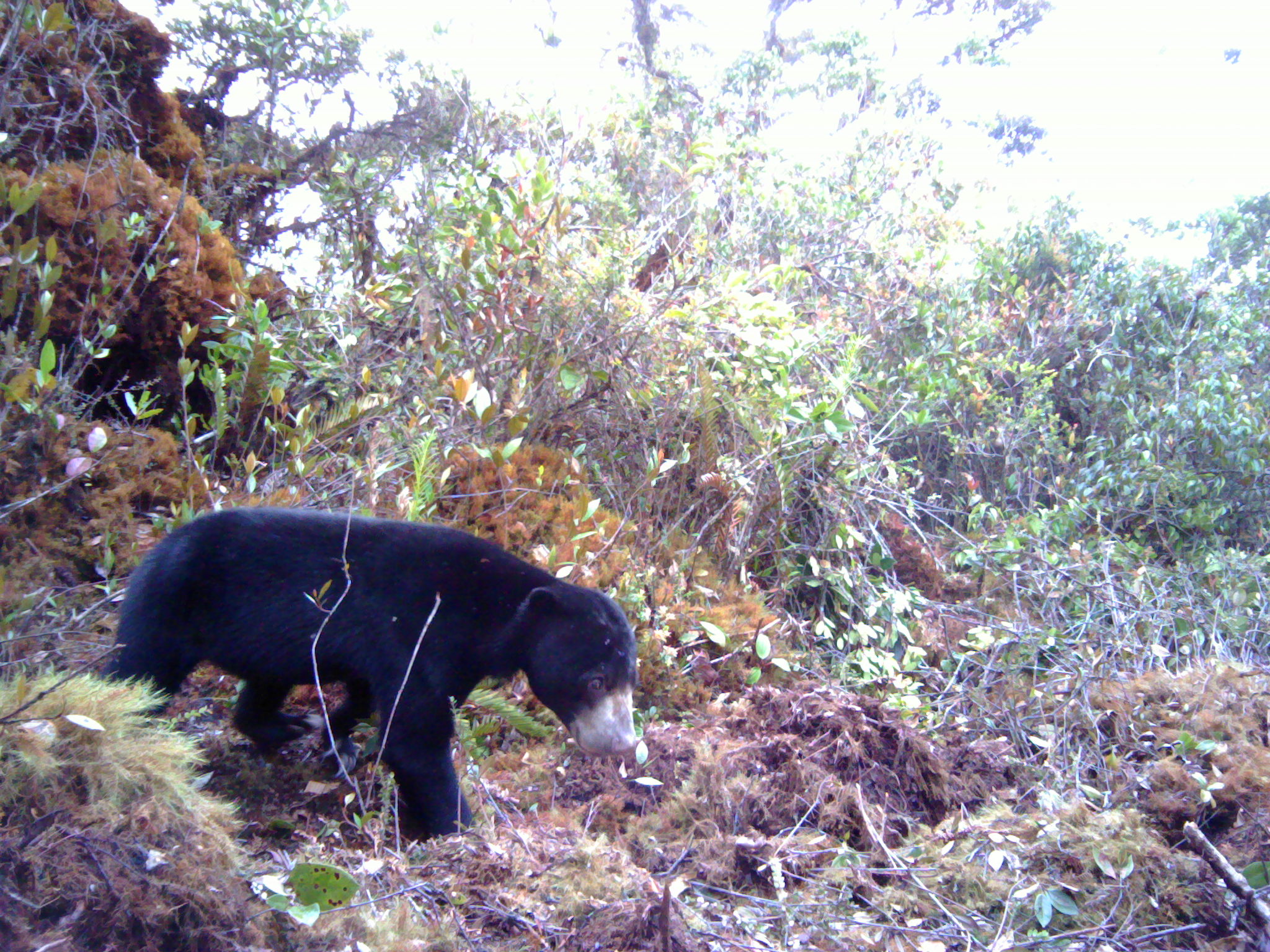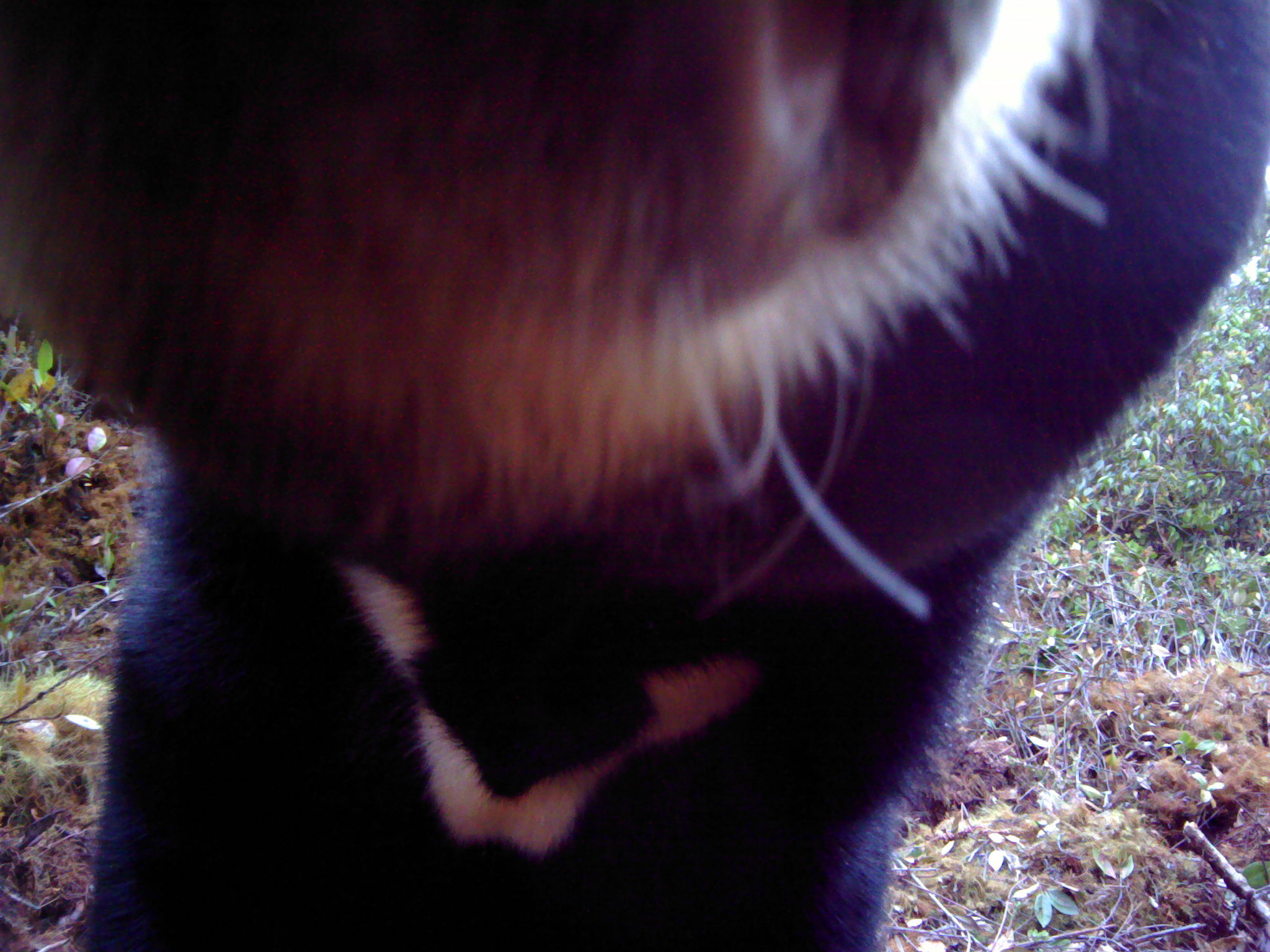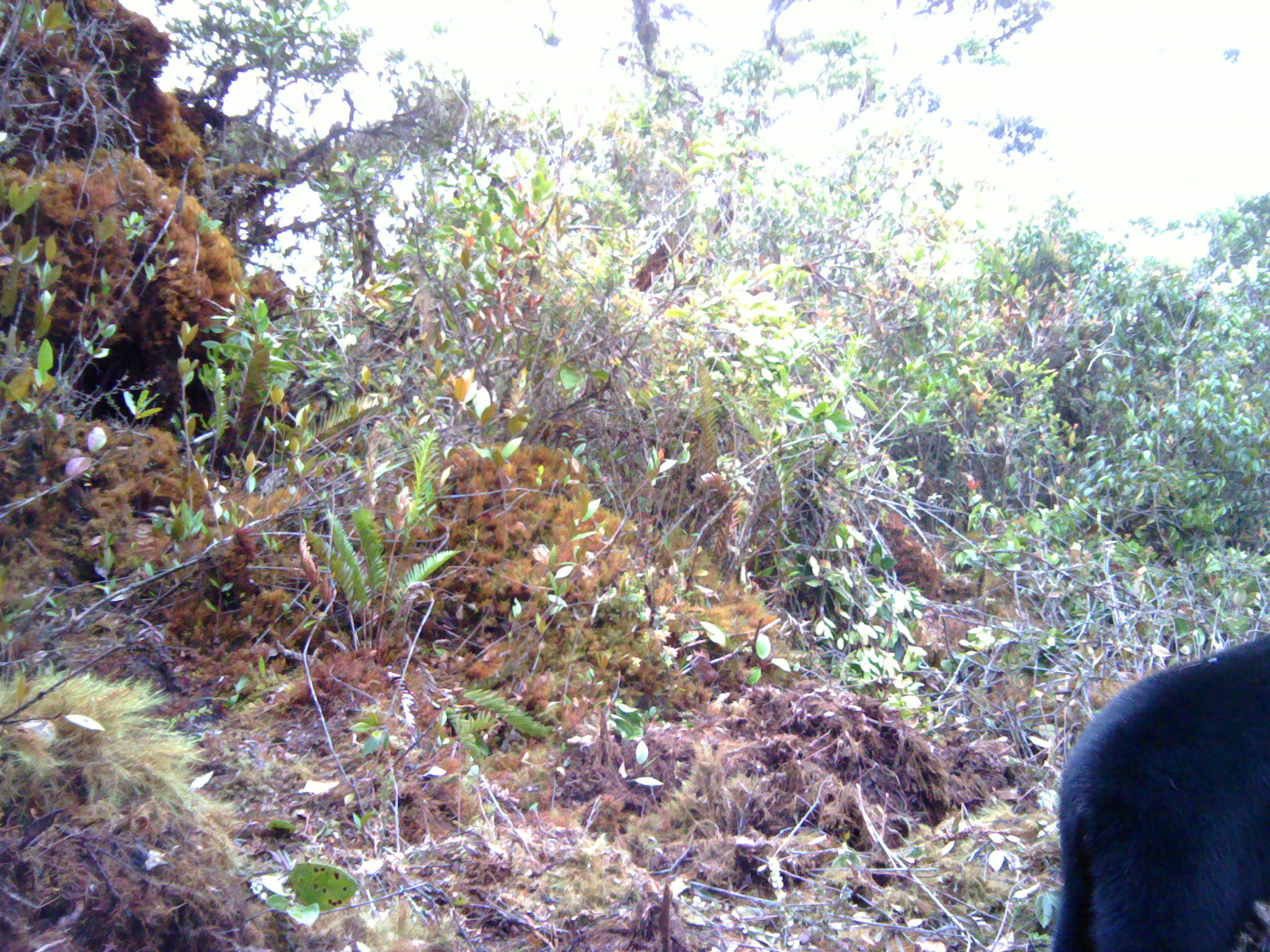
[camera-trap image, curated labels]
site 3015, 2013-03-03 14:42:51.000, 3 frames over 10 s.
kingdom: Animalia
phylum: Chordata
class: Mammalia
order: Carnivora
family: Ursidae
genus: Helarctos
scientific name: Helarctos malayanus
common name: sun bear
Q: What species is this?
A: Helarctos malayanus (sun bear).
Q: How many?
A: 1.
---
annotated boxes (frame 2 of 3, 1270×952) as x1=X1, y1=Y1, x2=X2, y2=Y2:
helarctos malayanus: x1=0, y1=0, x2=1268, y2=950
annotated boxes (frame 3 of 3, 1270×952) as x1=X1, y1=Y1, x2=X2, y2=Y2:
helarctos malayanus: x1=1045, y1=631, x2=1270, y2=952